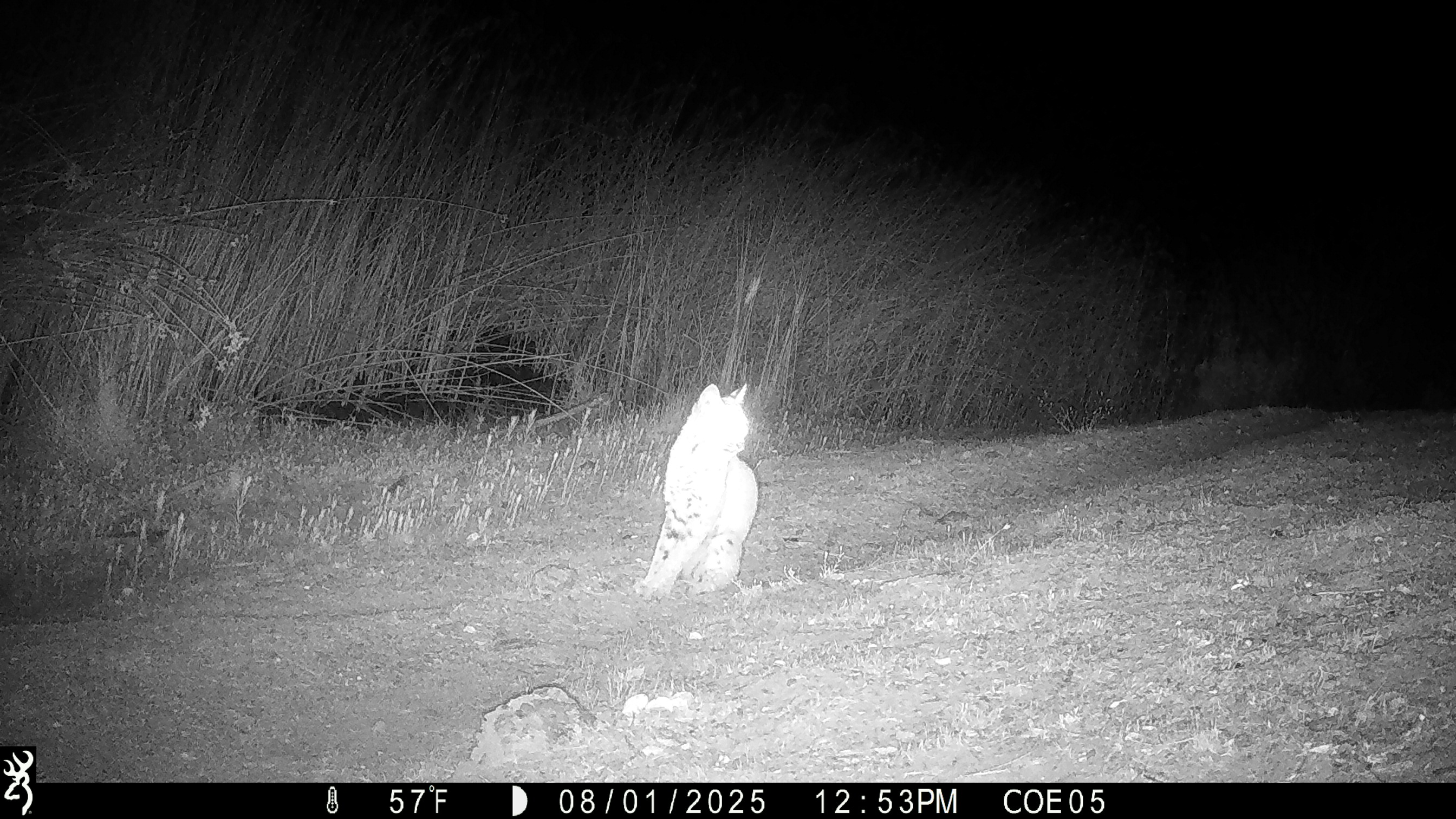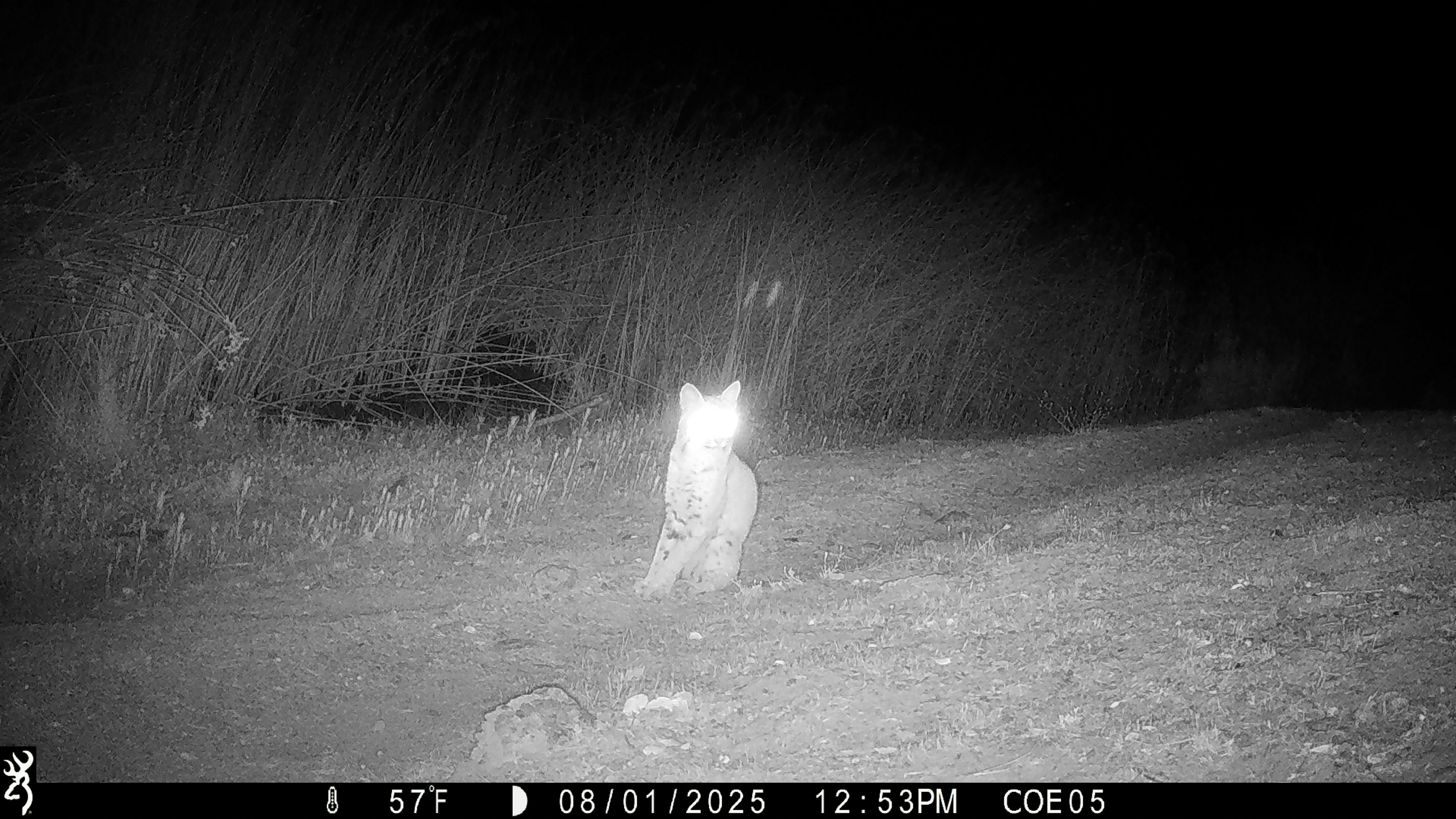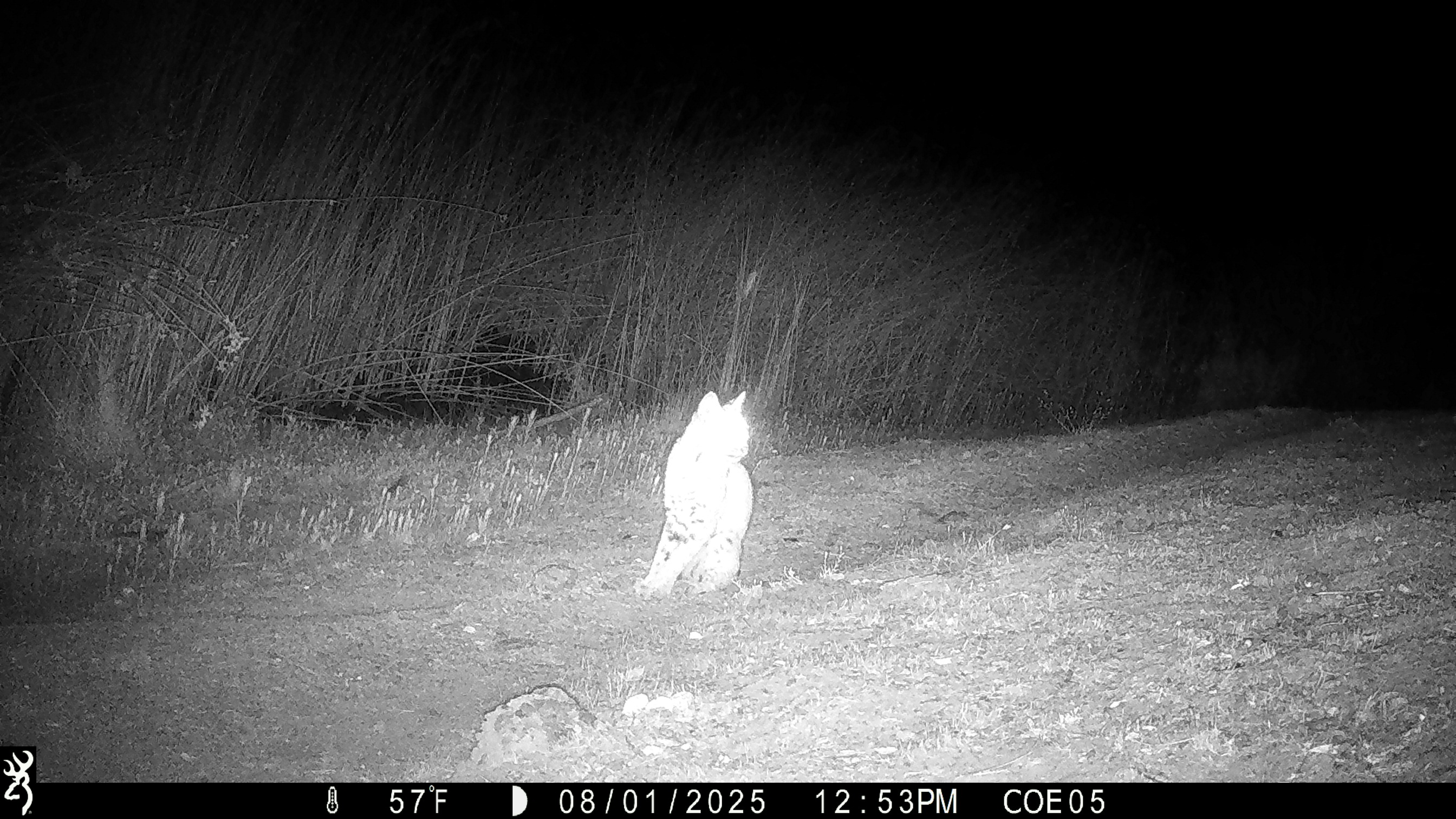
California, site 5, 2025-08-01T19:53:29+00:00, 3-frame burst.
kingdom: Animalia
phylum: Chordata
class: Mammalia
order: Carnivora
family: Felidae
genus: Lynx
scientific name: Lynx rufus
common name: bobcat